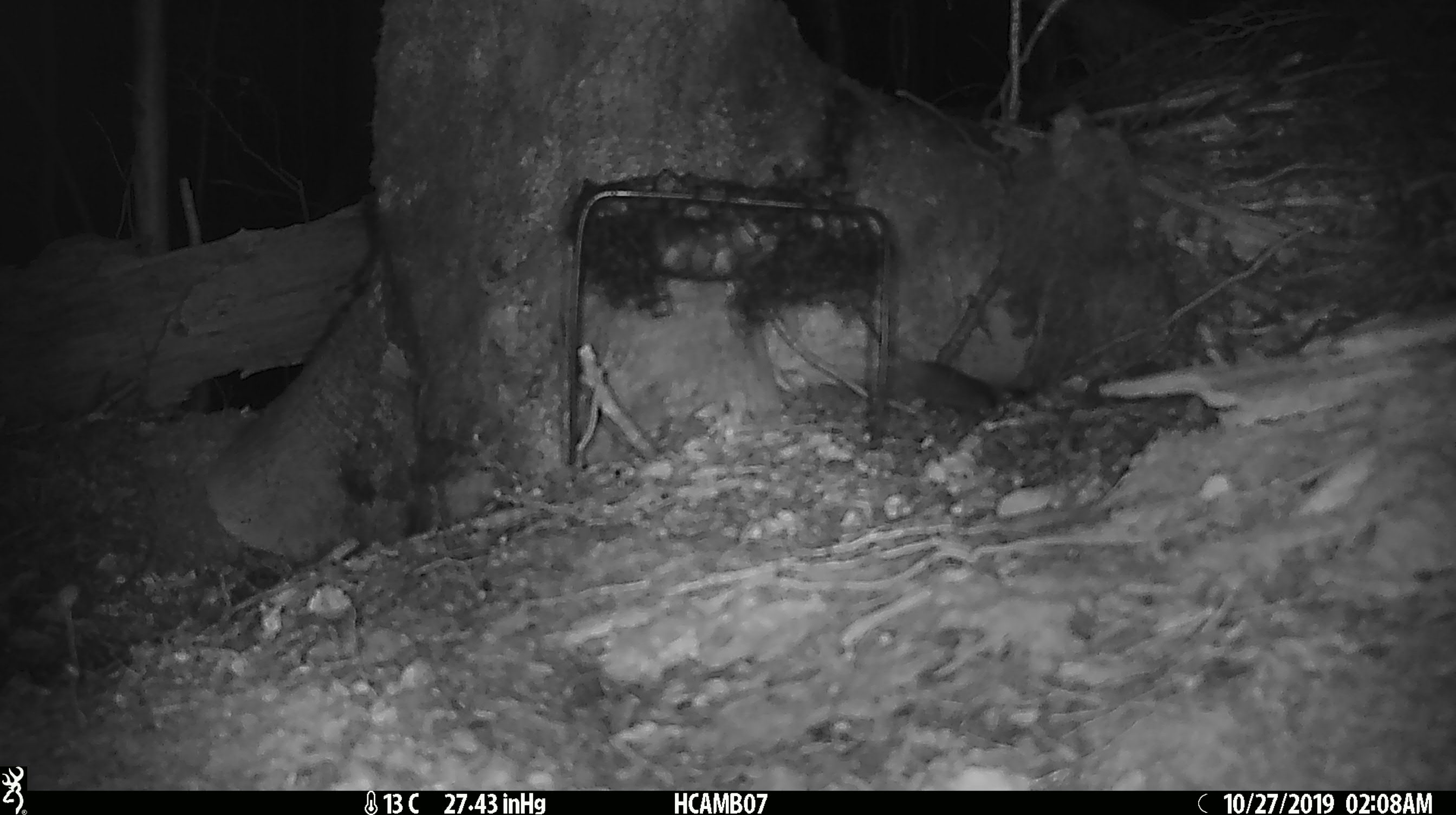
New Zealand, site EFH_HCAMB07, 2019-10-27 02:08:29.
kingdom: Animalia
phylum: Chordata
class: Mammalia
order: Rodentia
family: Muridae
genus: Mus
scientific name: Mus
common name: mouse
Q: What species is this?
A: Mouse (Mus).